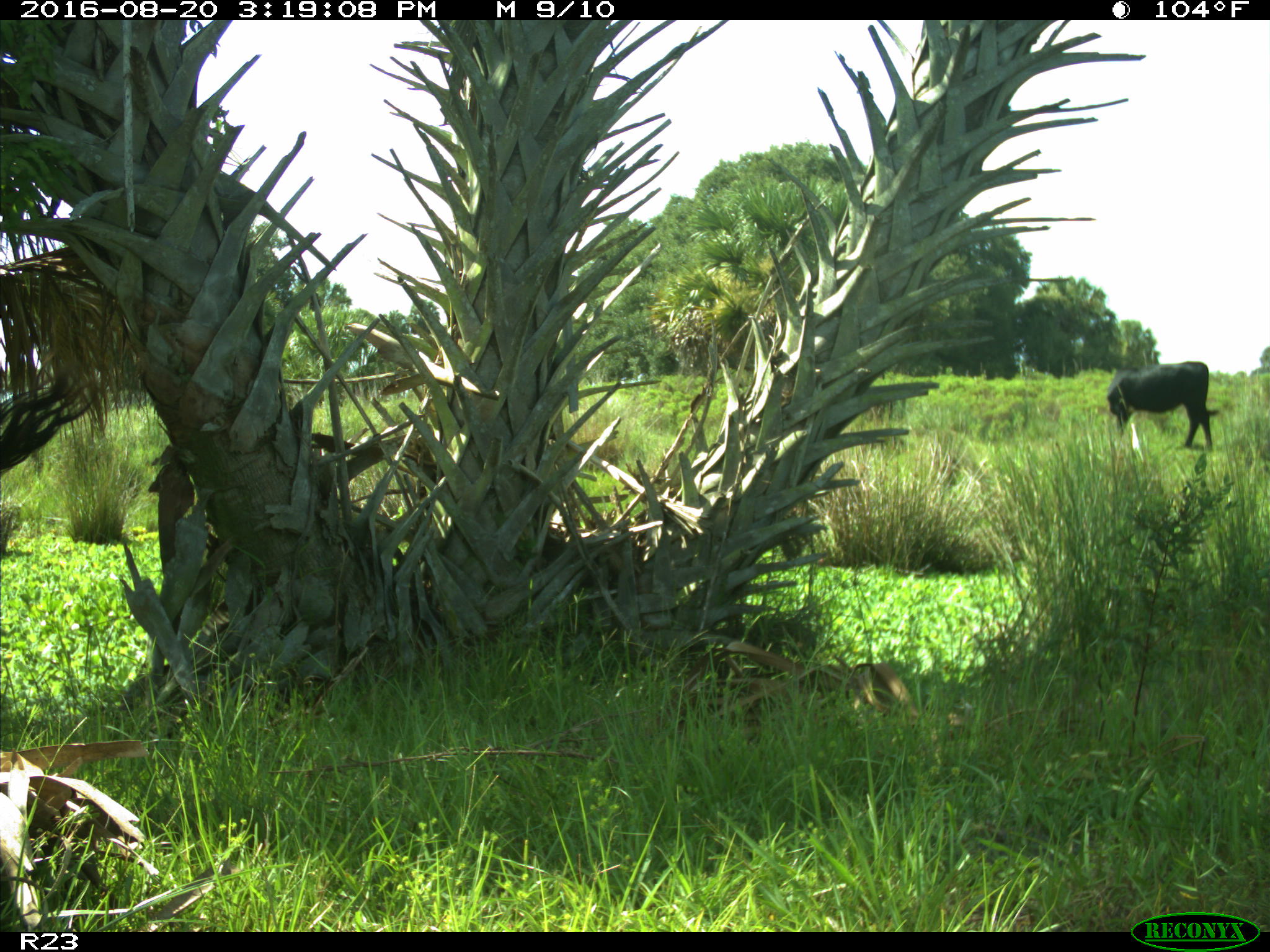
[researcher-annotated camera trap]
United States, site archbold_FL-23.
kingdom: Animalia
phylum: Chordata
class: Mammalia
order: Artiodactyla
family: Bovidae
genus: Bos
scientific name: Bos taurus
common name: domestic cow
Bos taurus (domestic cow).